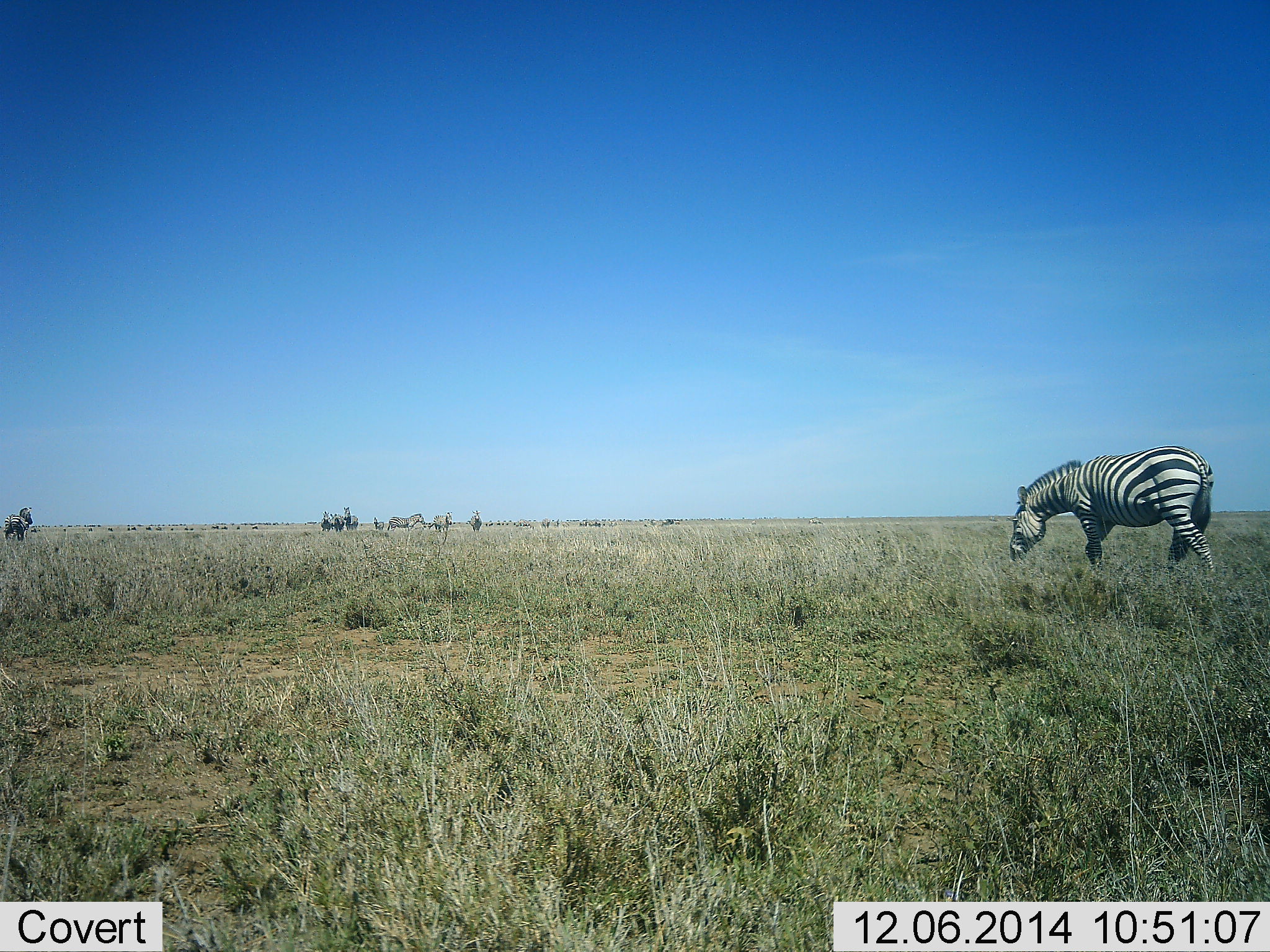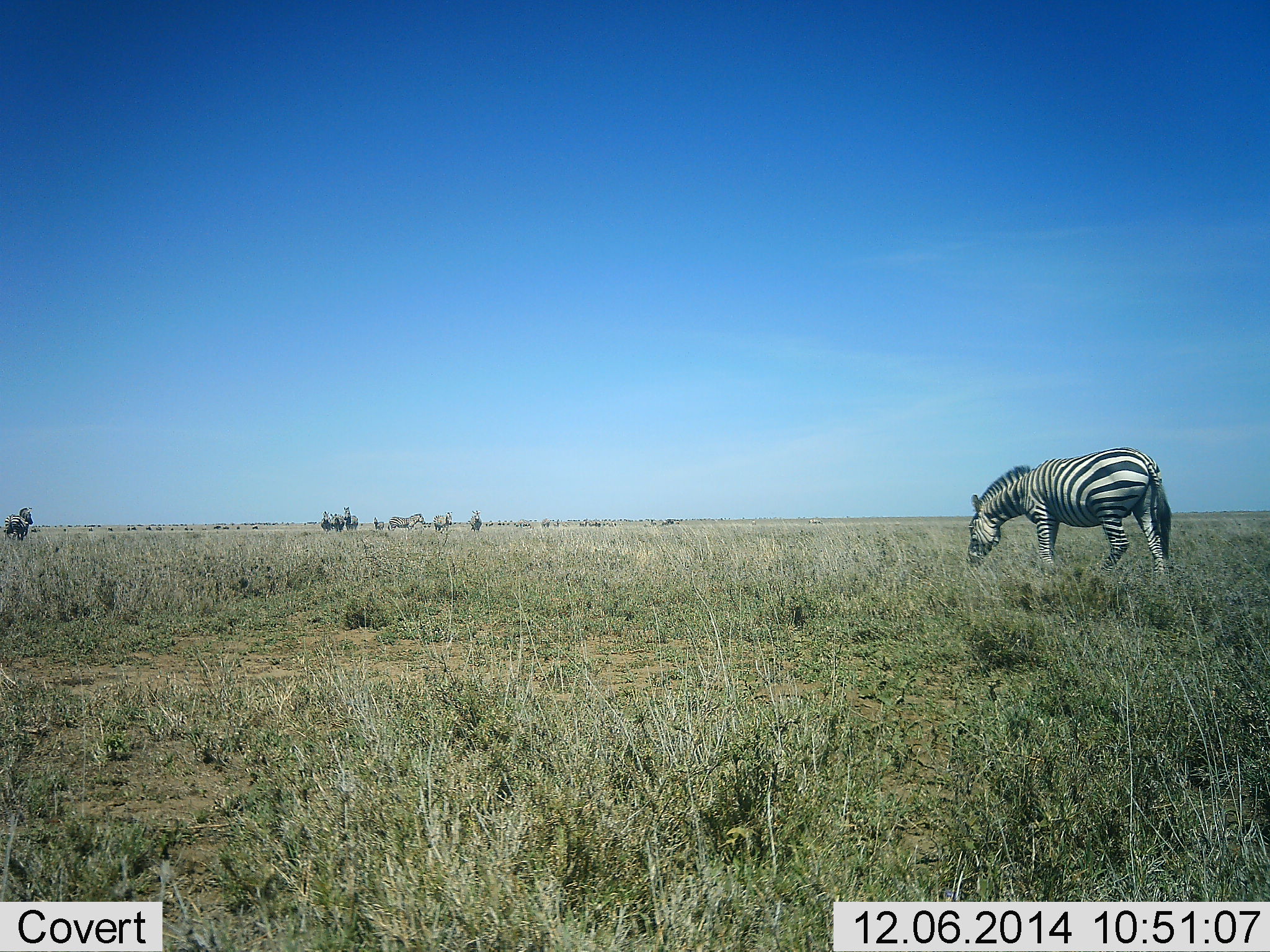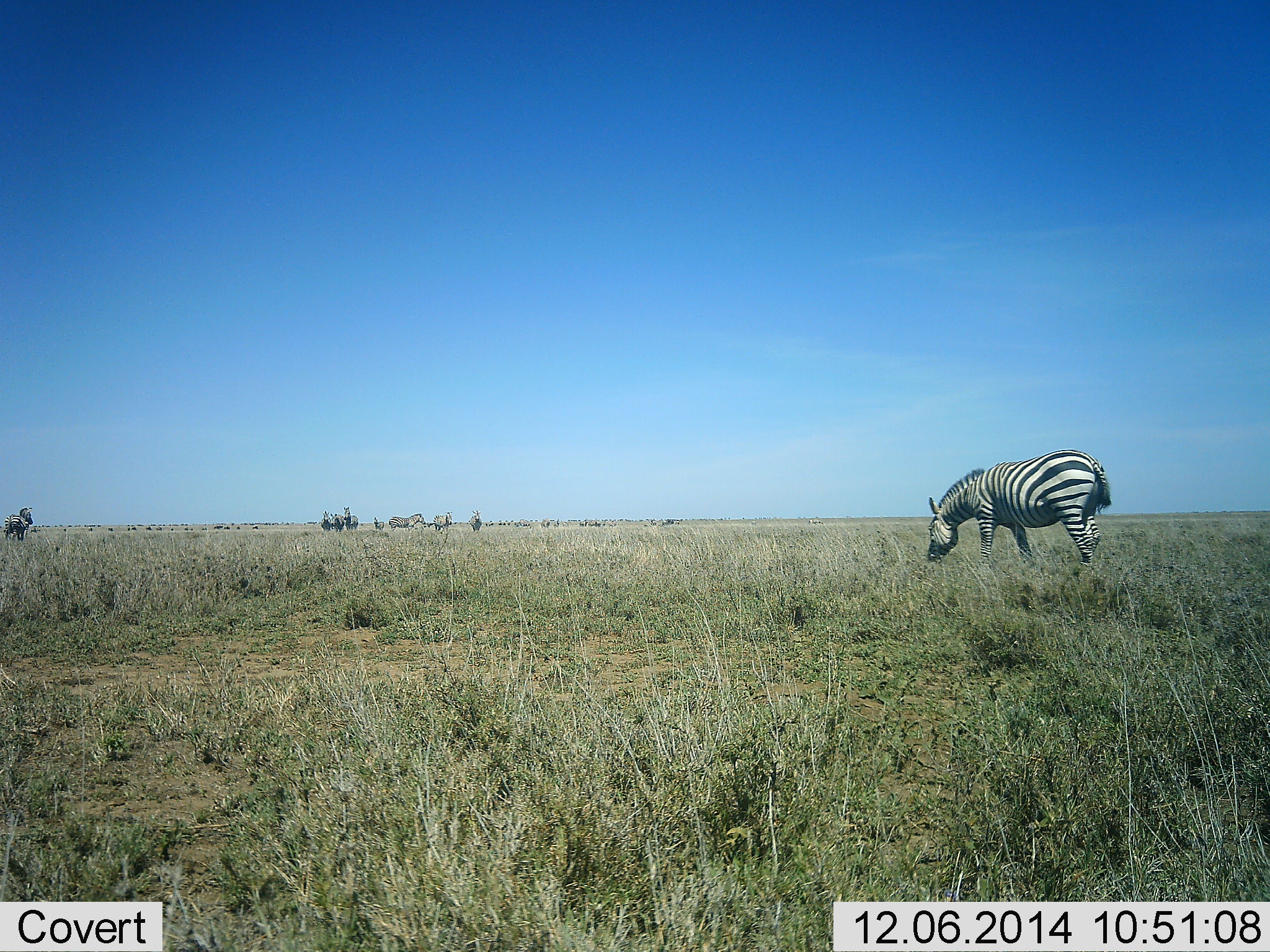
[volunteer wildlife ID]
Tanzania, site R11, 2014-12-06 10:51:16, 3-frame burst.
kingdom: Animalia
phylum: Chordata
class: Mammalia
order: Perissodactyla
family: Equidae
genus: Equus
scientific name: Equus quagga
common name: plains zebra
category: zebra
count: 10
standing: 10%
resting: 0%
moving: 40%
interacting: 0%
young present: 0%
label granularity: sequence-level